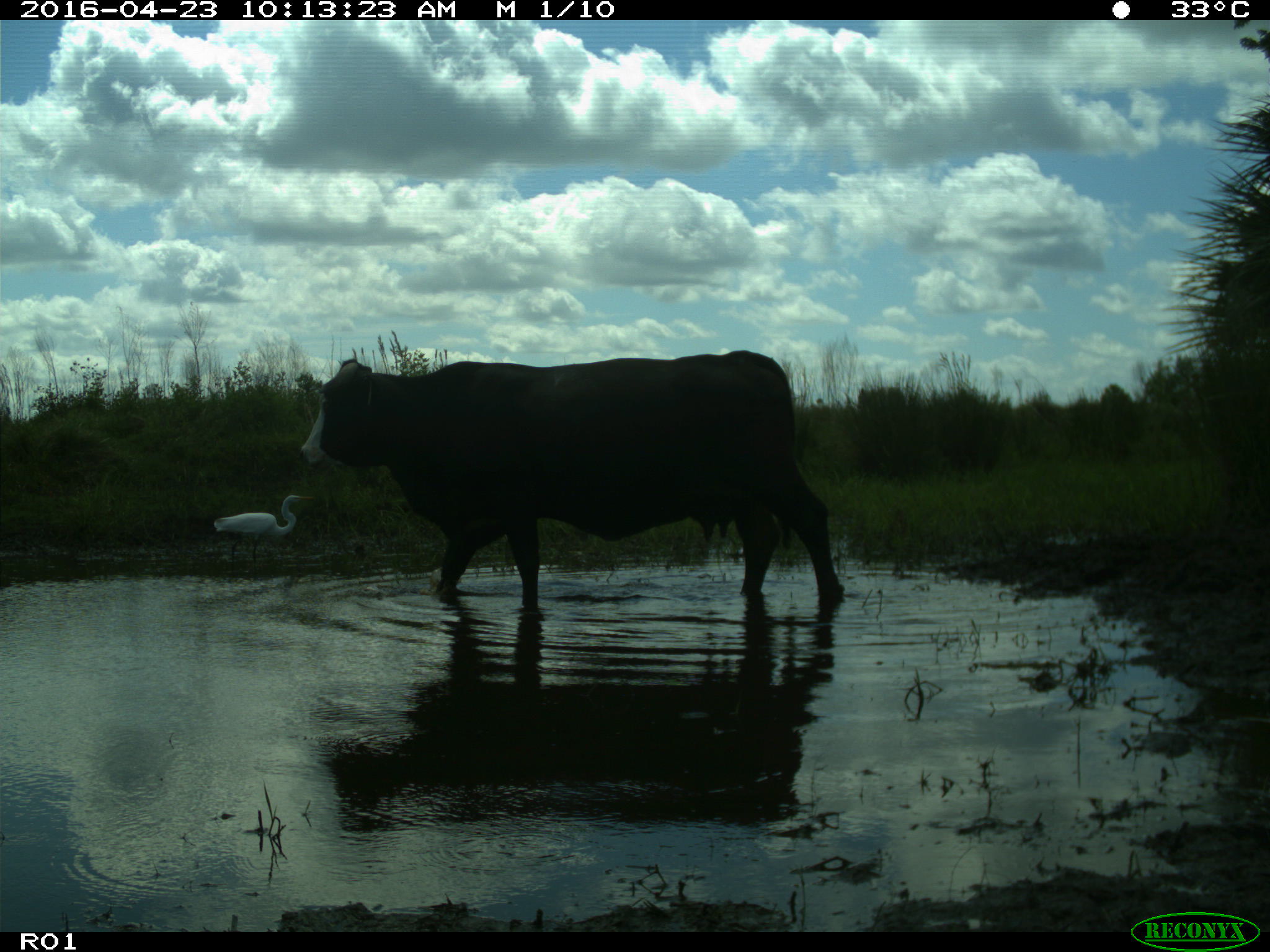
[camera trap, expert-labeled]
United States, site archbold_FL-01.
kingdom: Animalia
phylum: Chordata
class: Mammalia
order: Artiodactyla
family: Bovidae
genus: Bos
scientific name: Bos taurus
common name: domestic cow